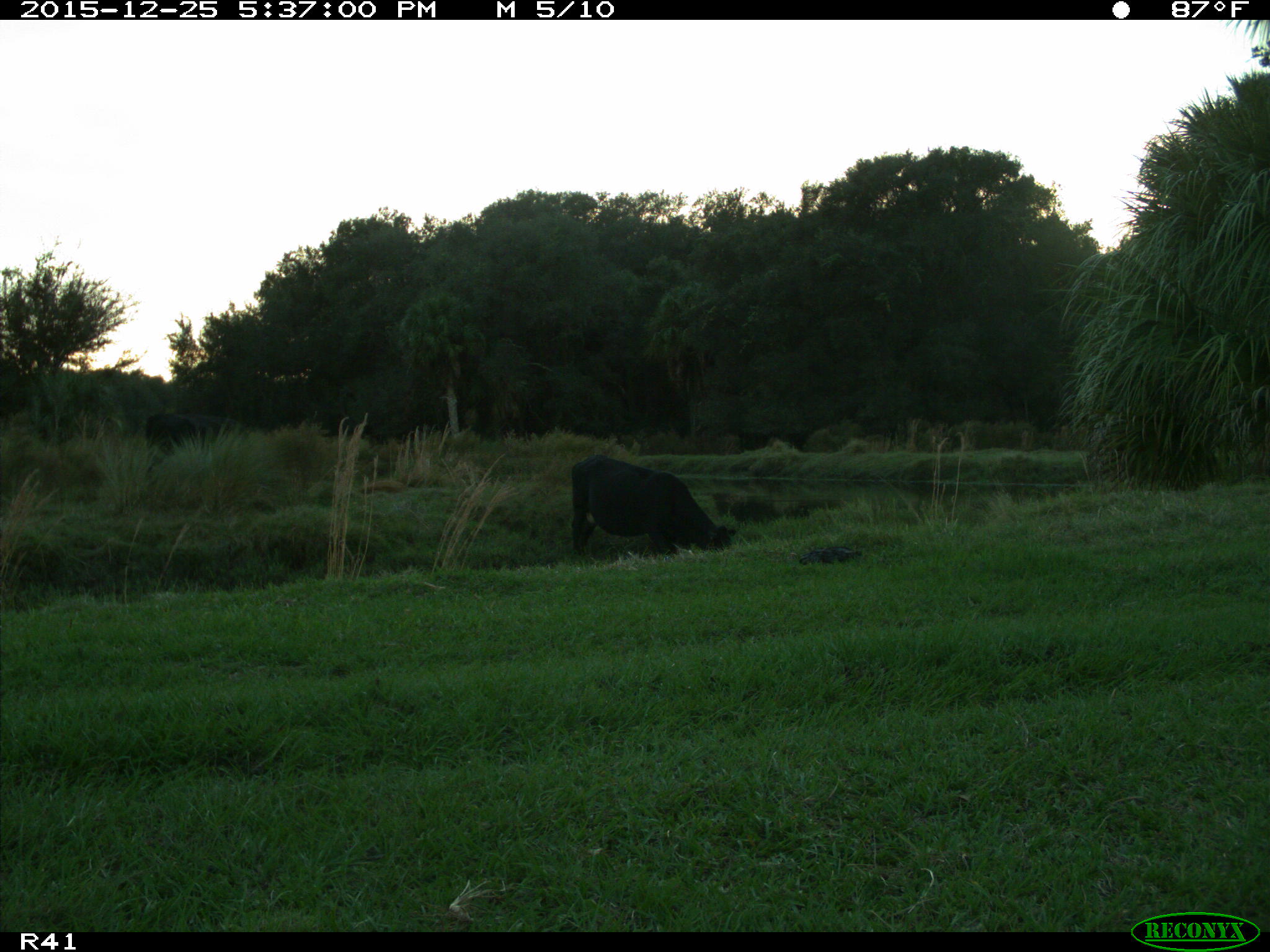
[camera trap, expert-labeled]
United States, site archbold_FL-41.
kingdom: Animalia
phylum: Chordata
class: Mammalia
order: Artiodactyla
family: Bovidae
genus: Bos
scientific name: Bos taurus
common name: domestic cow